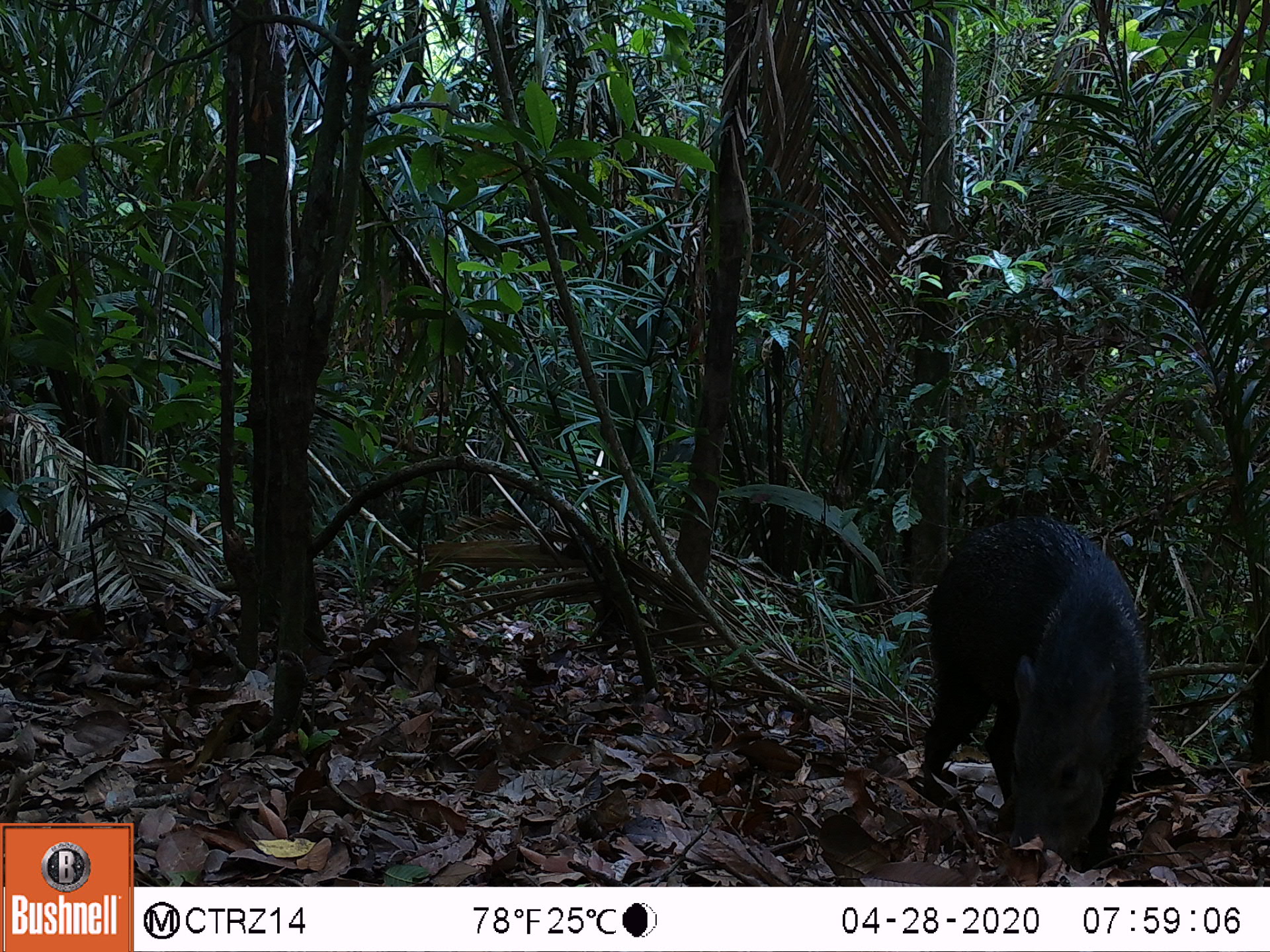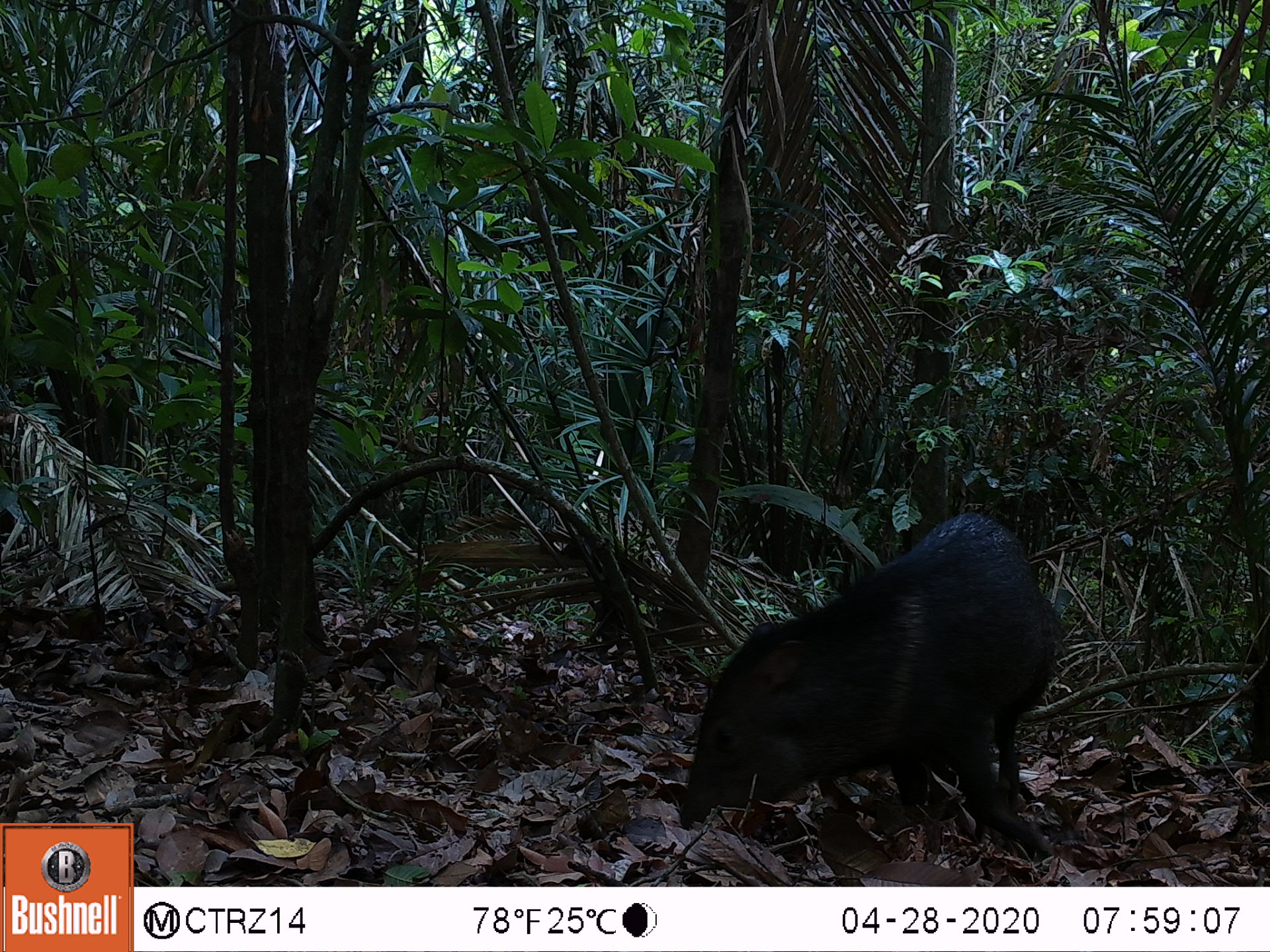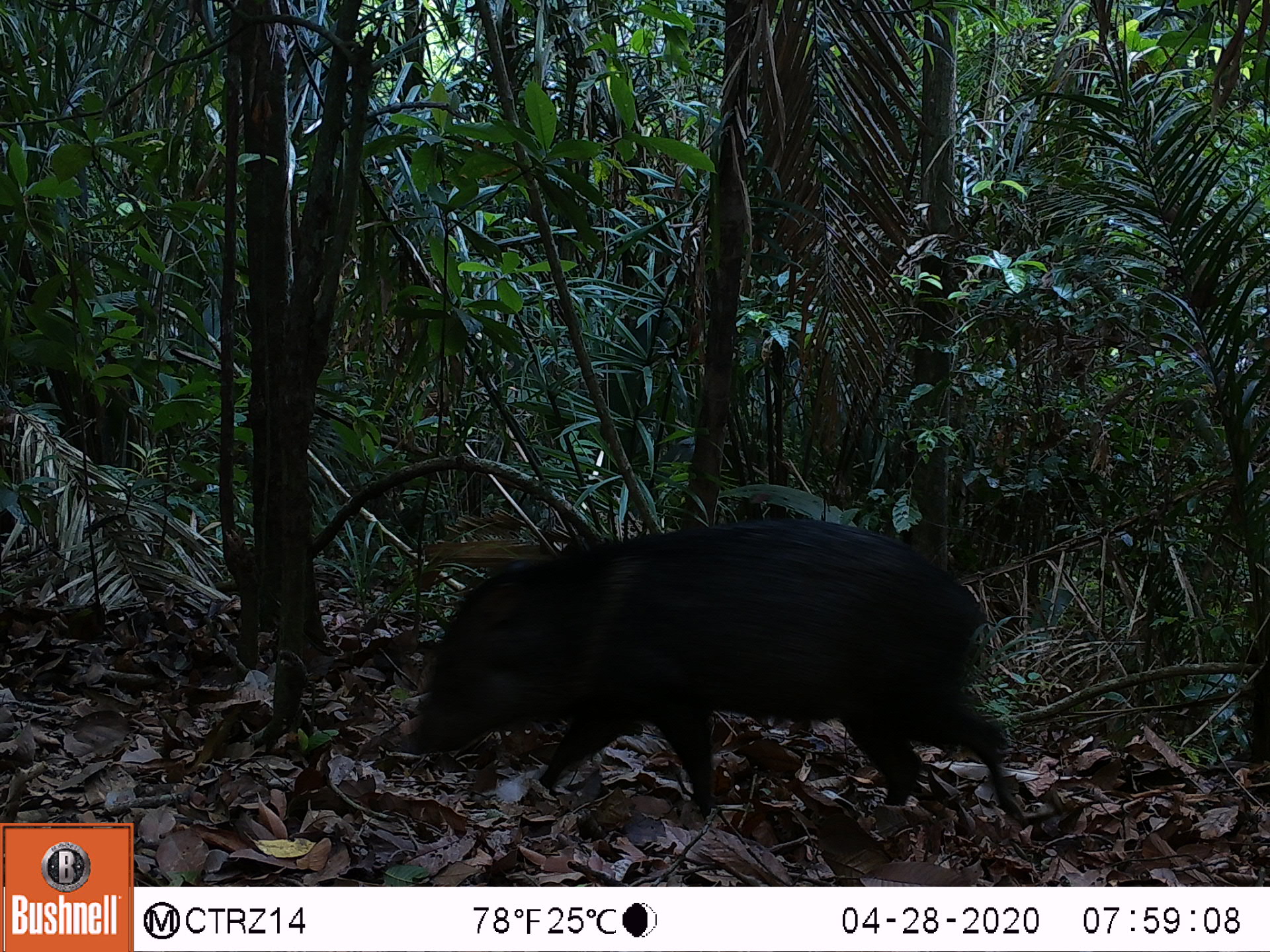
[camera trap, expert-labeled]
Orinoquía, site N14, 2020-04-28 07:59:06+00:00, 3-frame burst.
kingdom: Animalia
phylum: Chordata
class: Mammalia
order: Artiodactyla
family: Tayassuidae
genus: Pecari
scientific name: Pecari tajacu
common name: collared peccary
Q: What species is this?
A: Collared peccary (Pecari tajacu).